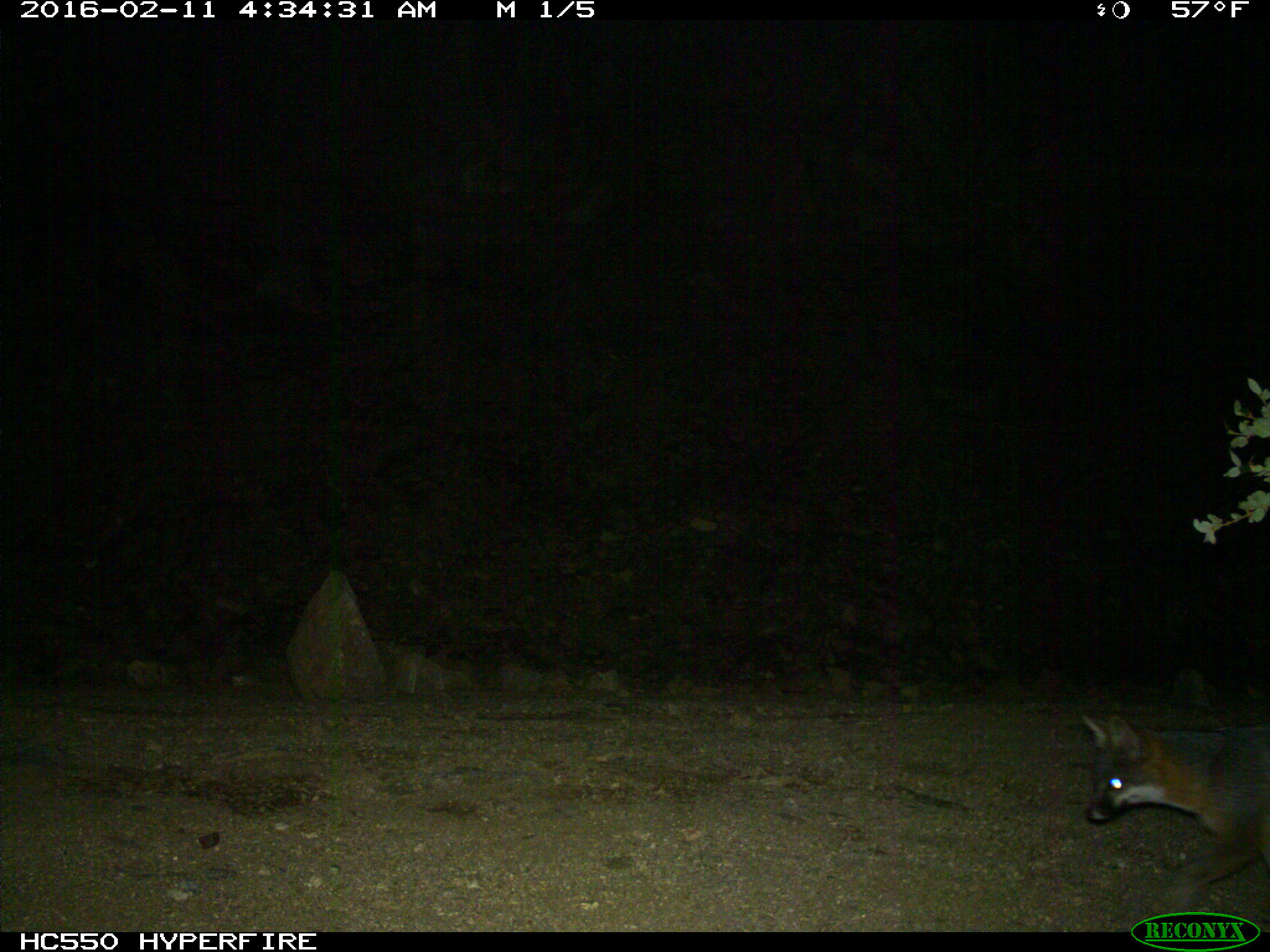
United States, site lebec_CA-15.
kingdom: Animalia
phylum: Chordata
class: Mammalia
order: Carnivora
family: Canidae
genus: Urocyon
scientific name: Urocyon cinereoargenteus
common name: gray fox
Urocyon cinereoargenteus (gray fox).